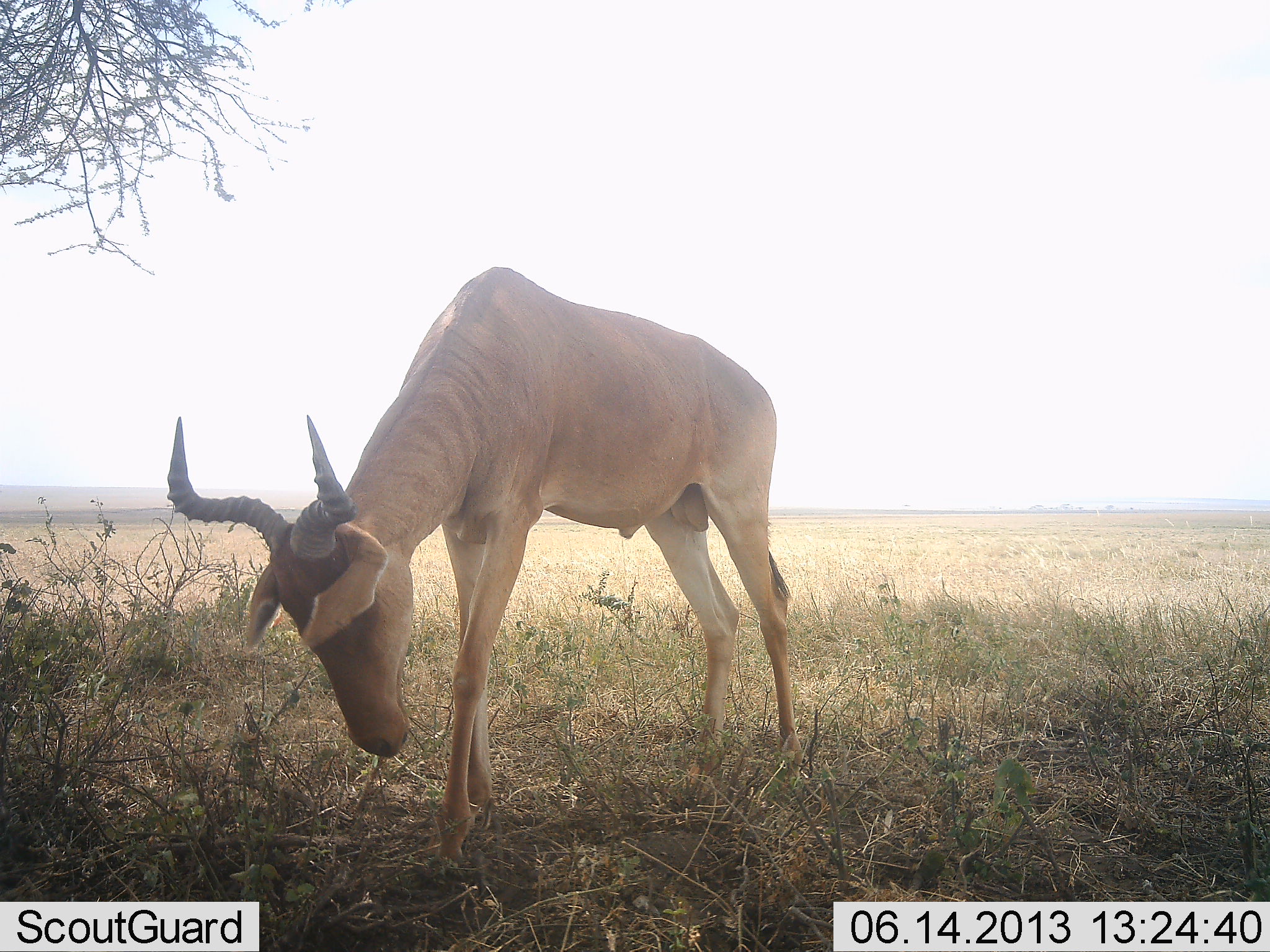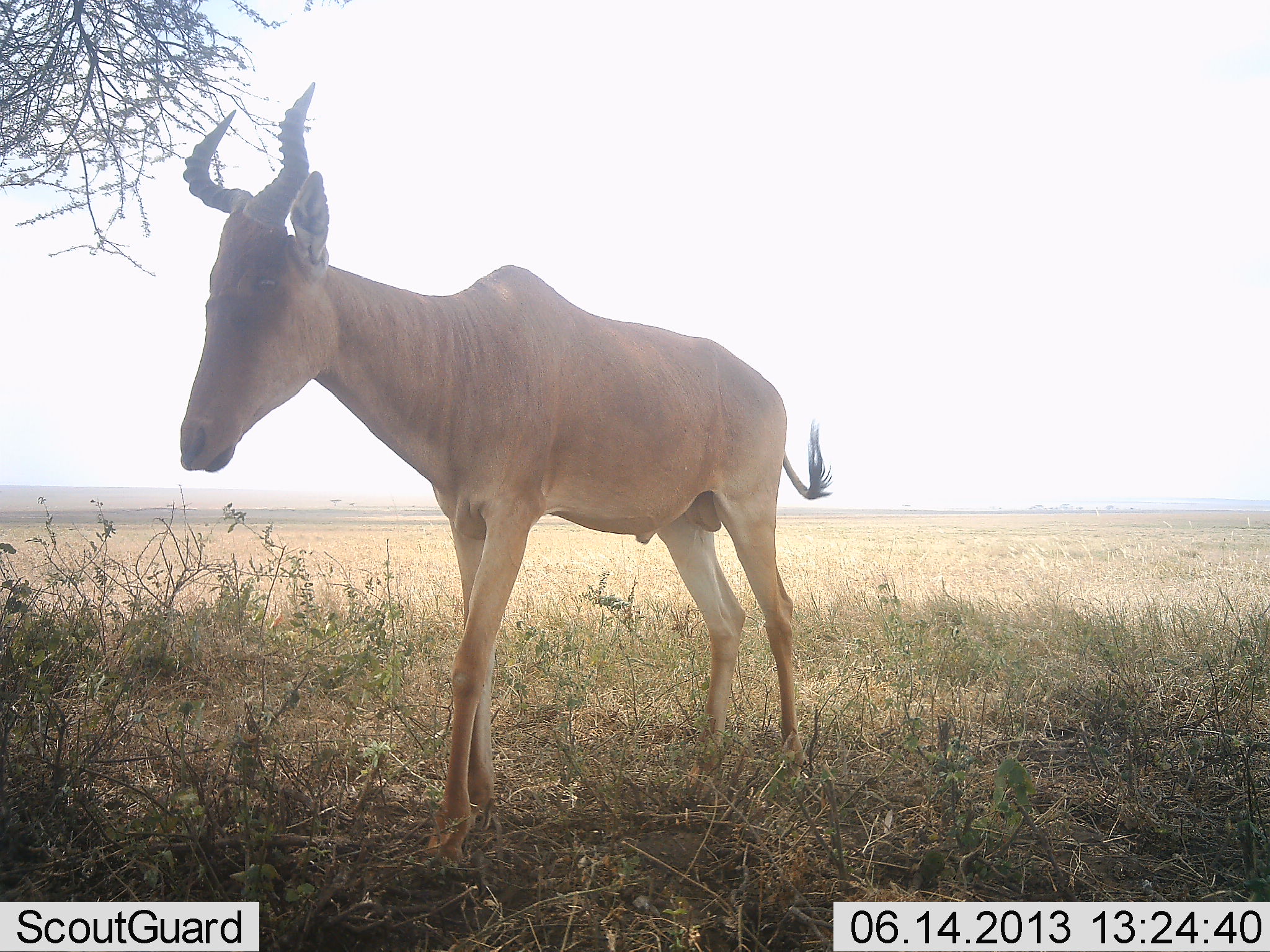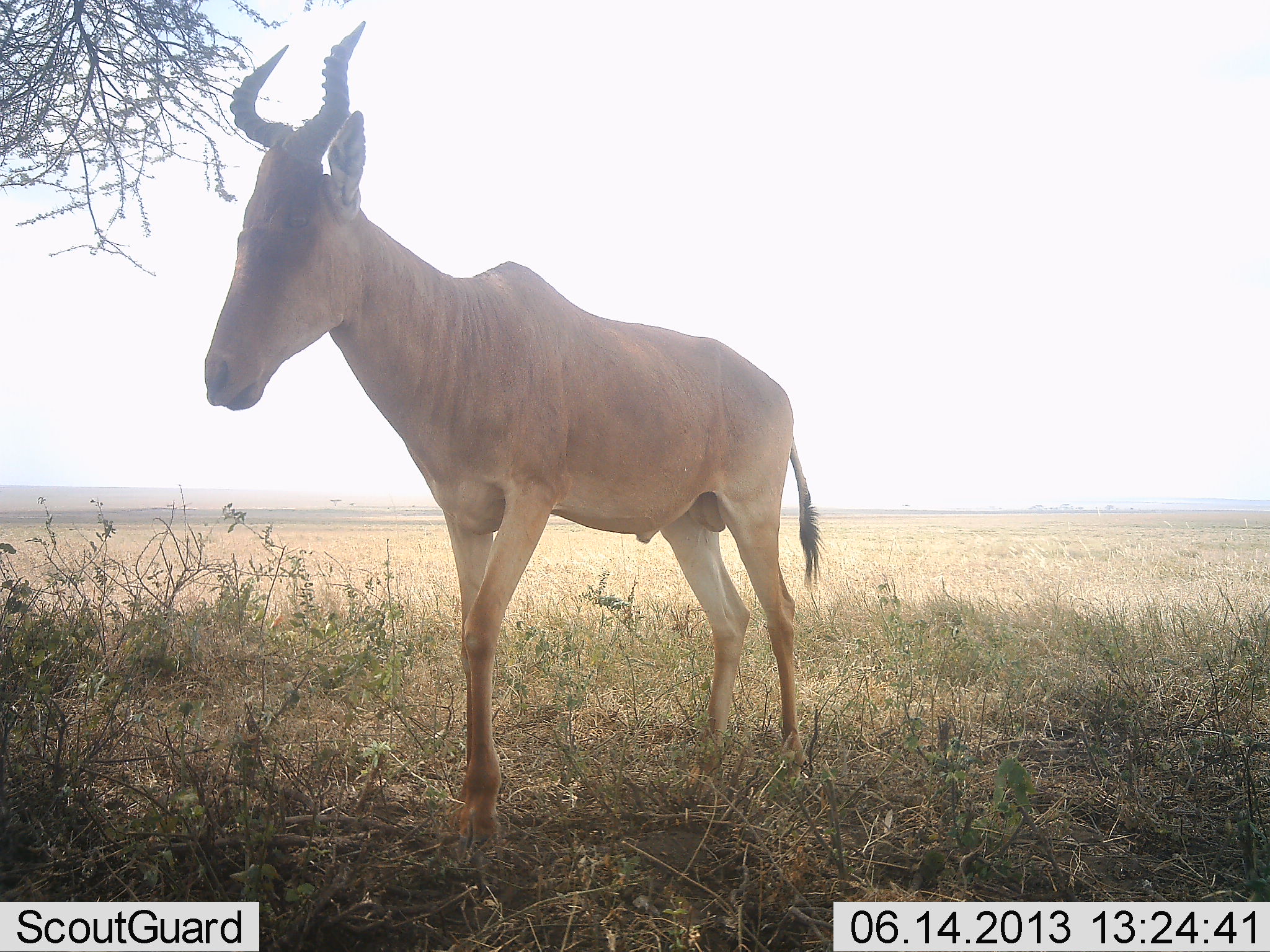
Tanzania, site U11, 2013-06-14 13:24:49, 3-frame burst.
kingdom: Animalia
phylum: Chordata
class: Mammalia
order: Artiodactyla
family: Bovidae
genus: Alcelaphus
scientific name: Alcelaphus buselaphus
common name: hartebeest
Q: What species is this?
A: Hartebeest (Alcelaphus buselaphus).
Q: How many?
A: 1.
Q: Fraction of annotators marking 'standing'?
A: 56%.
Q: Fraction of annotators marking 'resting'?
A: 0%.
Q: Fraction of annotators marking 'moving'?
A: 28%.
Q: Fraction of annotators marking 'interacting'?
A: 0%.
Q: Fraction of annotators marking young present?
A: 0%.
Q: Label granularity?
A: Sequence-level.